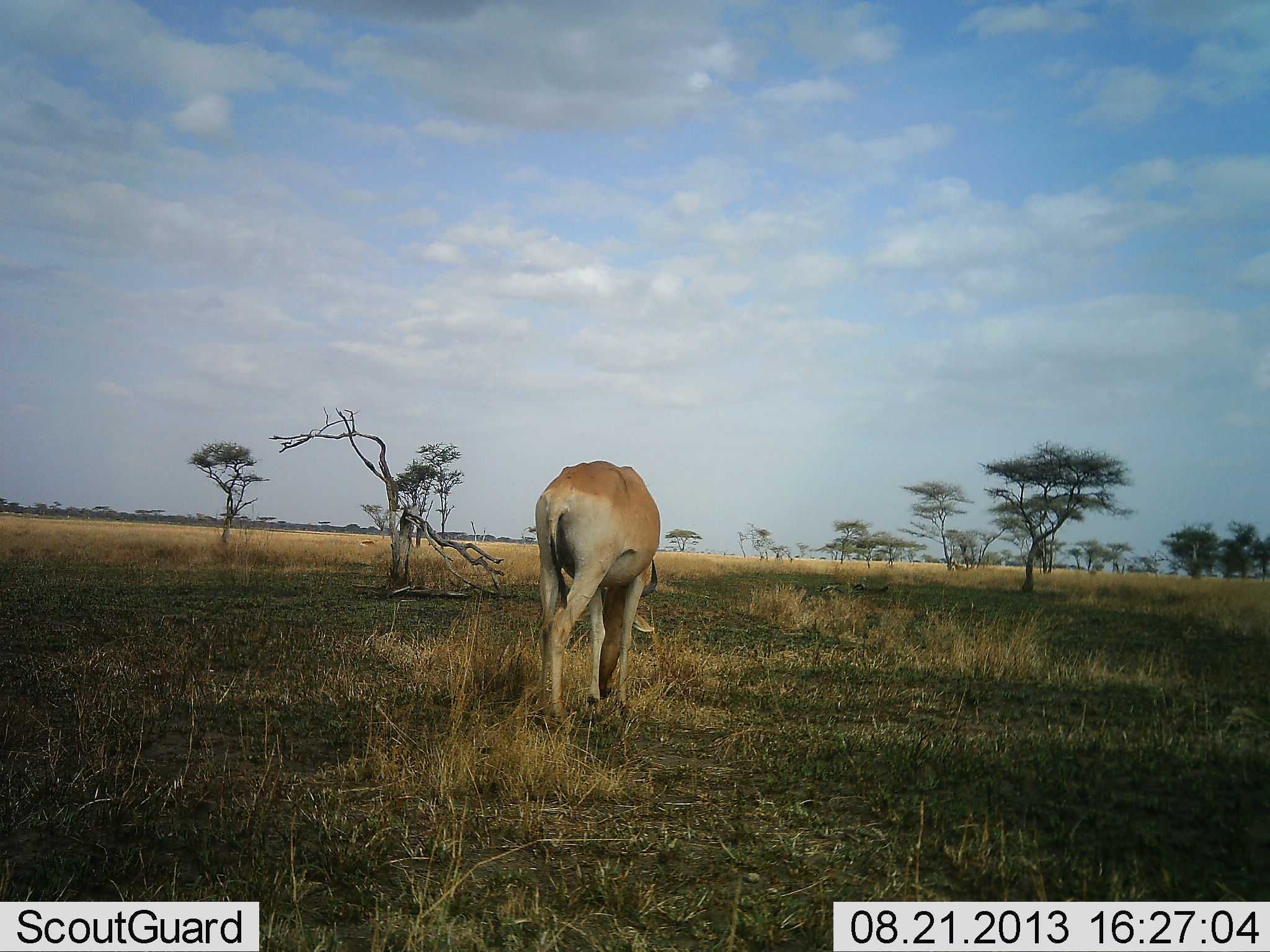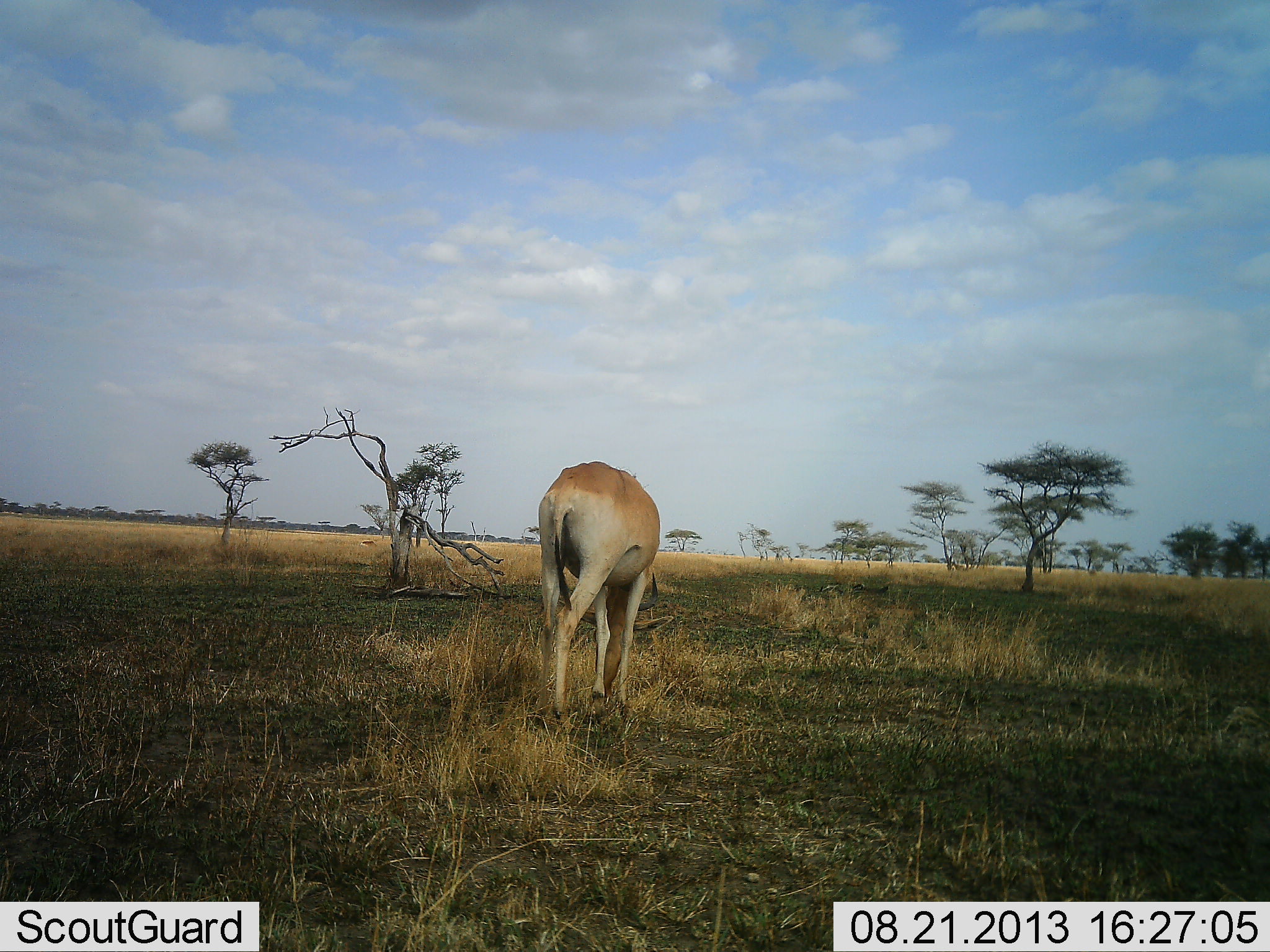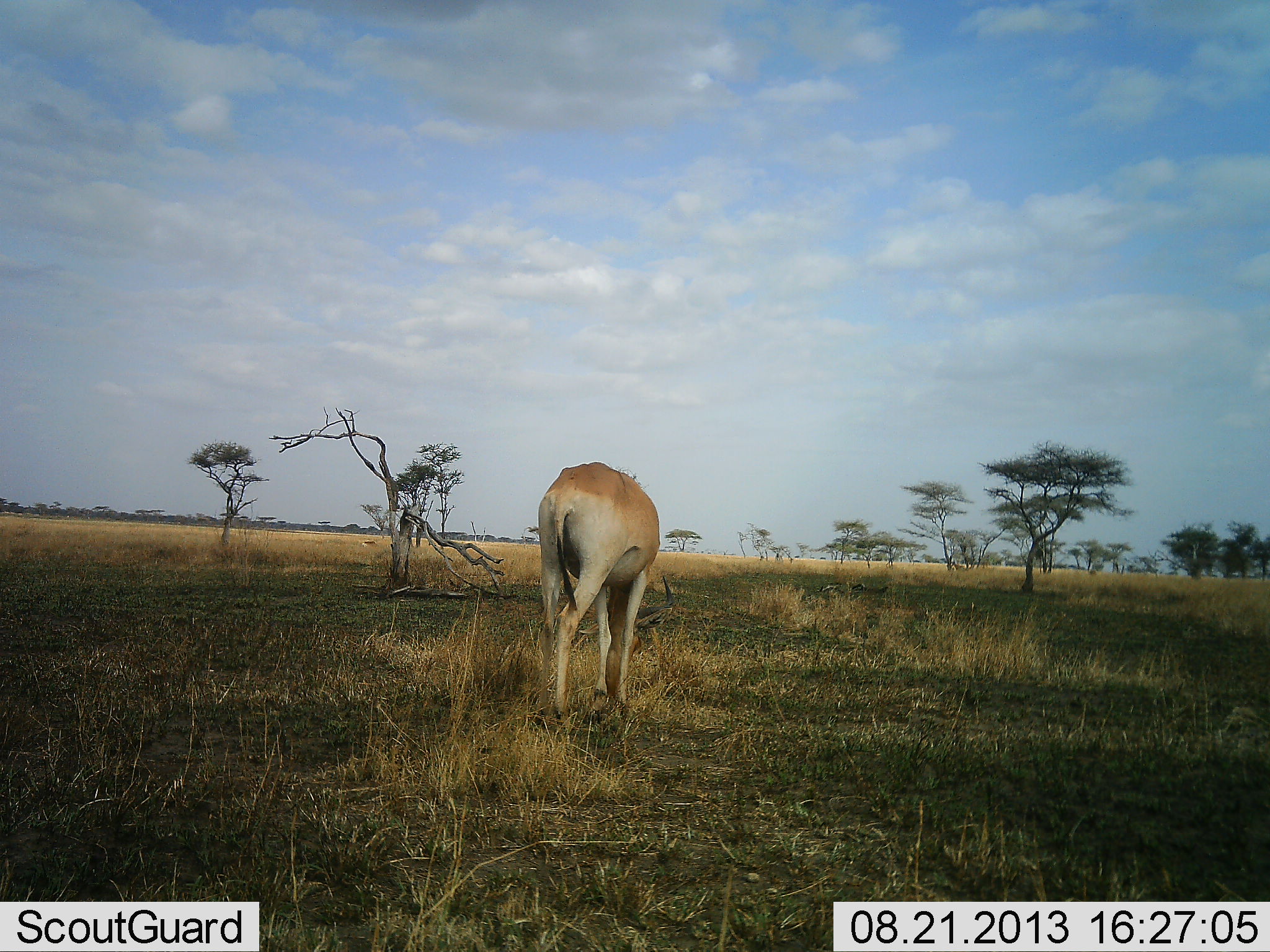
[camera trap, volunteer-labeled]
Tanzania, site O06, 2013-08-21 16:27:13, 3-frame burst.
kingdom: Animalia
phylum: Chordata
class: Mammalia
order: Artiodactyla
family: Bovidae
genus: Alcelaphus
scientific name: Alcelaphus buselaphus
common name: hartebeest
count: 1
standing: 20%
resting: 0%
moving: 0%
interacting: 0%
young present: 0%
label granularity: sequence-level